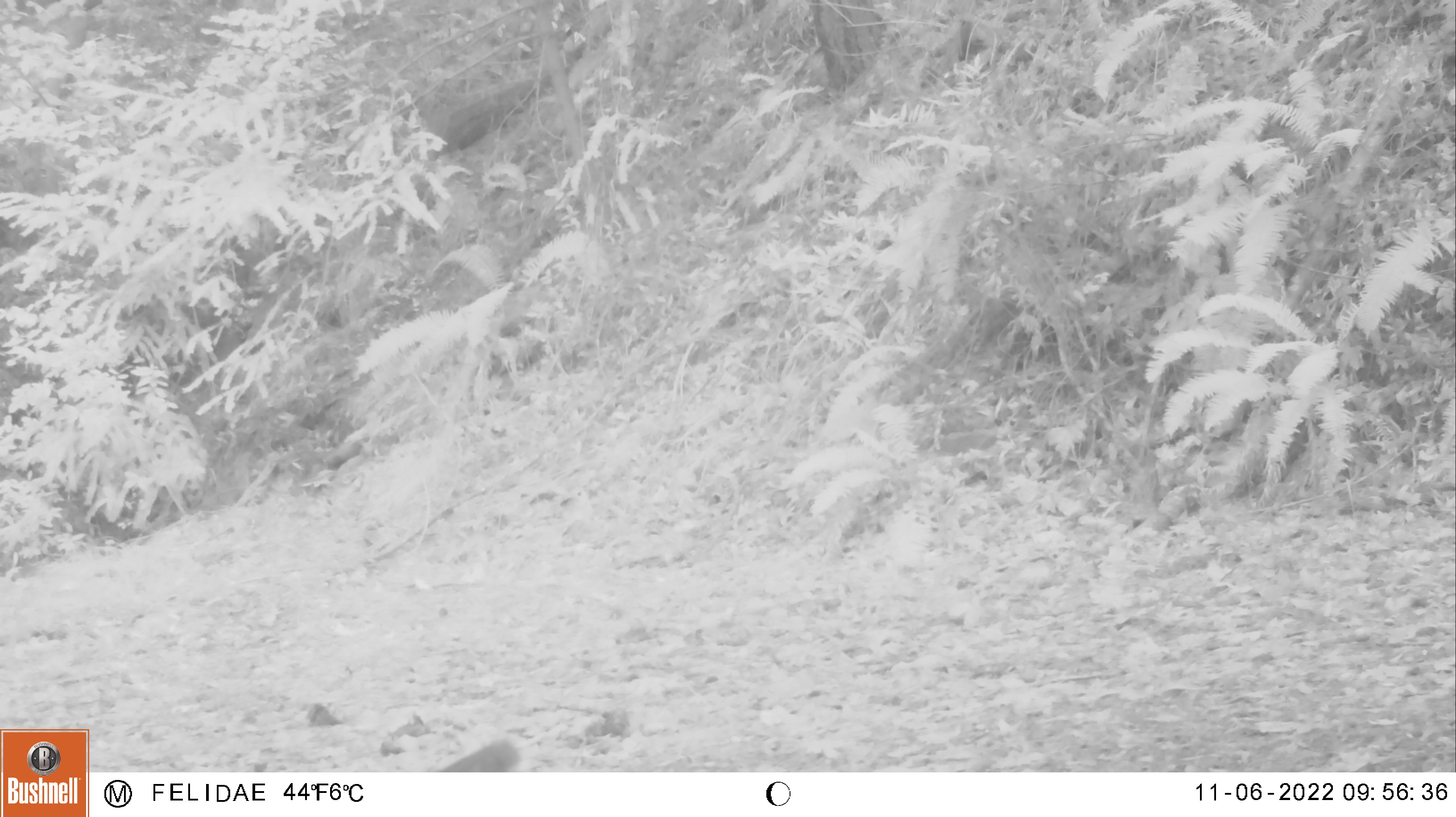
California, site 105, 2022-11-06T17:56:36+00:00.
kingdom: Animalia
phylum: Chordata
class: Mammalia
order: Rodentia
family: Sciuridae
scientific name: Sciuridae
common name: squirrel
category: unknown squirrel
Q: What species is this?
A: Unknown squirrel (squirrel) (Sciuridae).